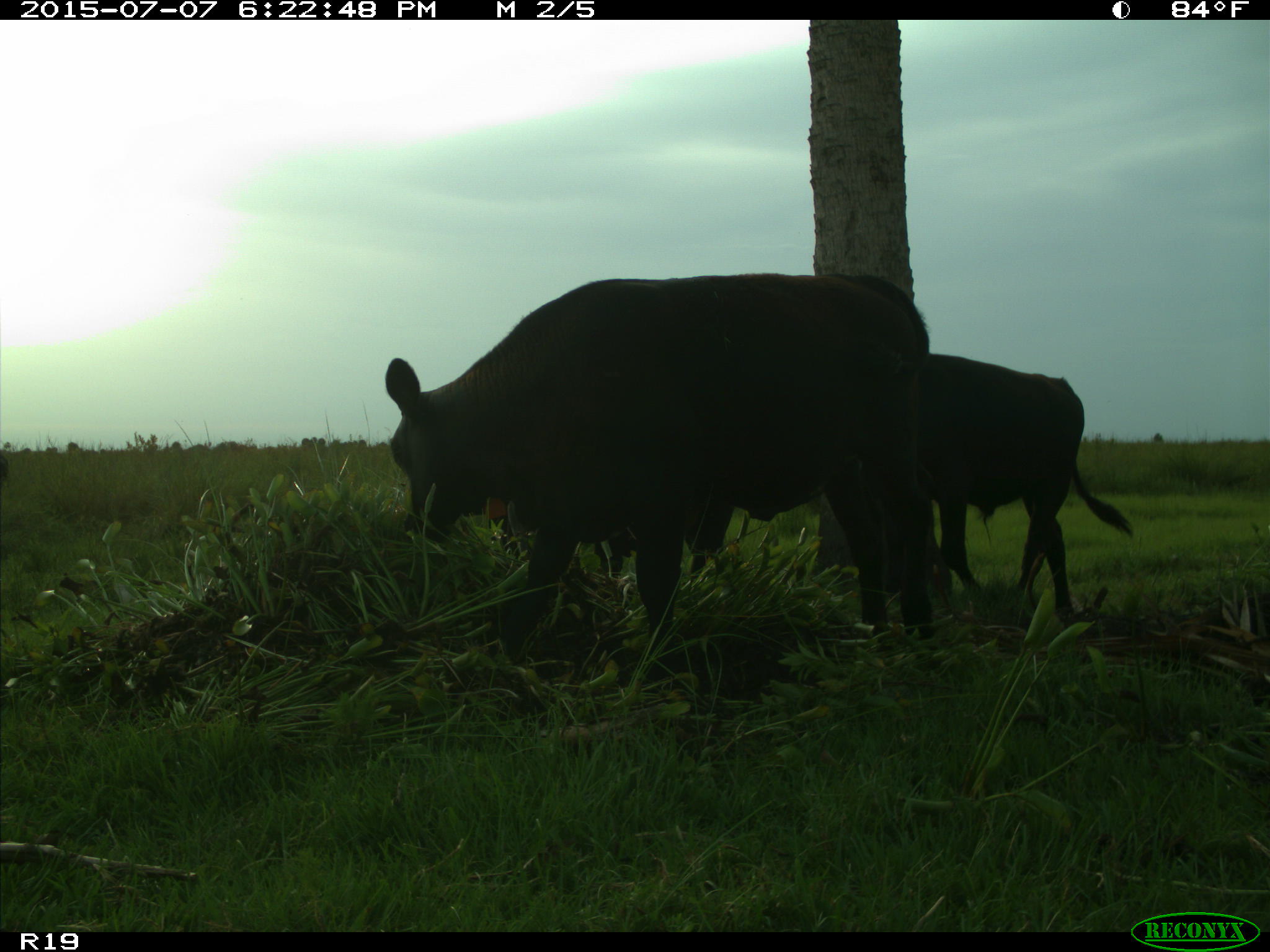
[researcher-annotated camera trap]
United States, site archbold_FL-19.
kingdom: Animalia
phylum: Chordata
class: Mammalia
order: Artiodactyla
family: Bovidae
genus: Bos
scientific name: Bos taurus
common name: domestic cow